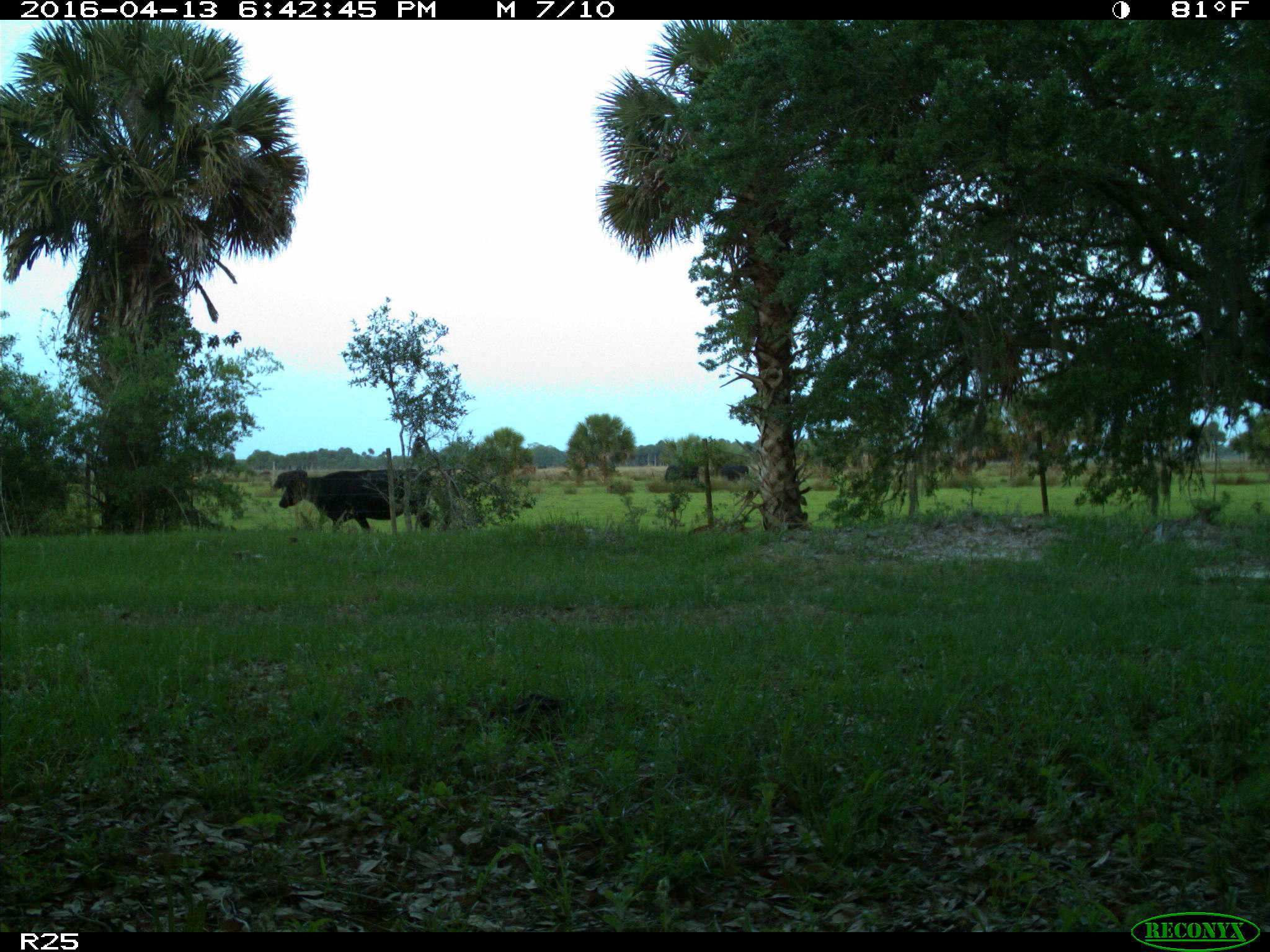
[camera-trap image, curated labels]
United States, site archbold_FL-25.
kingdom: Animalia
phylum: Chordata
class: Mammalia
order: Artiodactyla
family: Bovidae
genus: Bos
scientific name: Bos taurus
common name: domestic cow